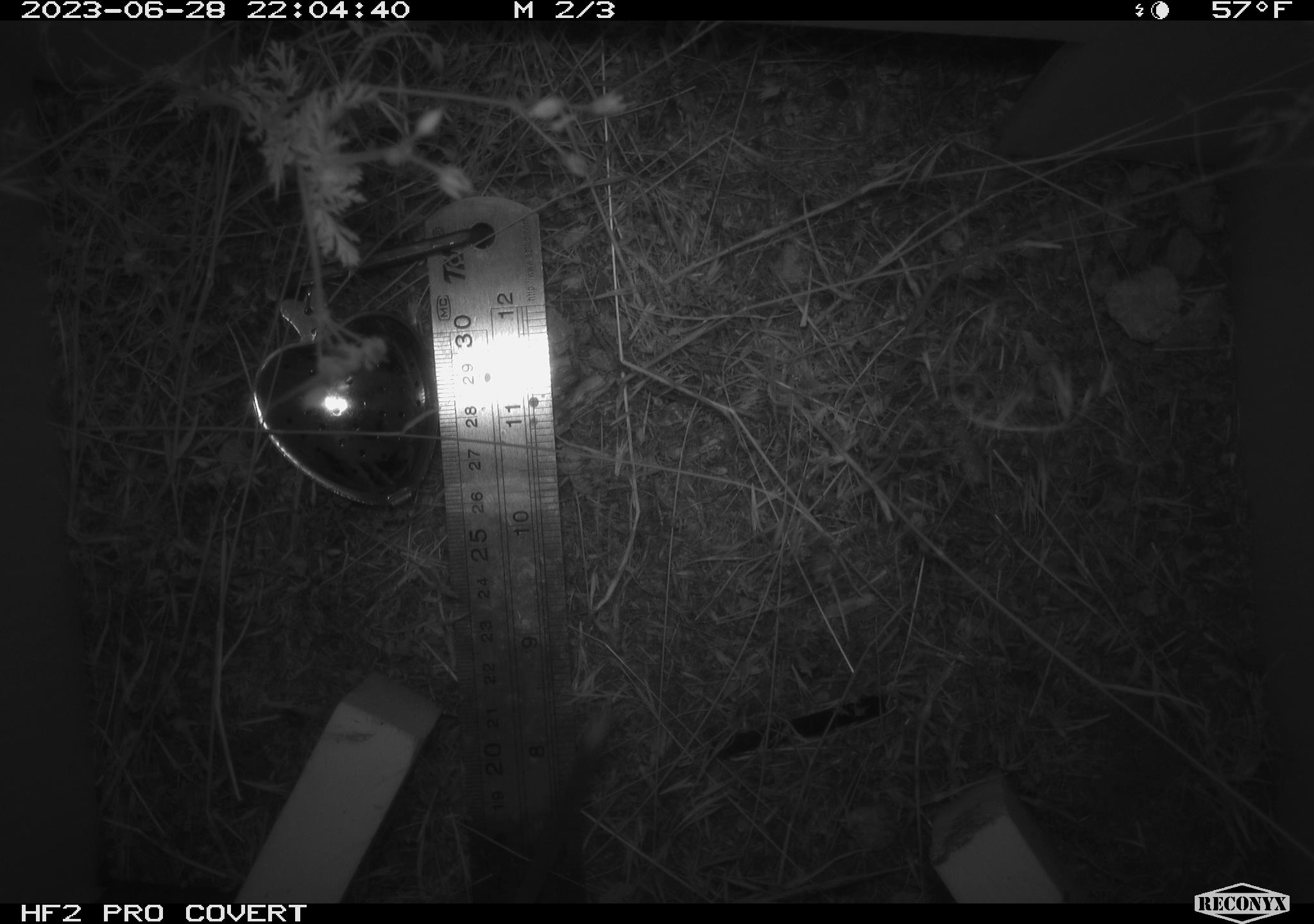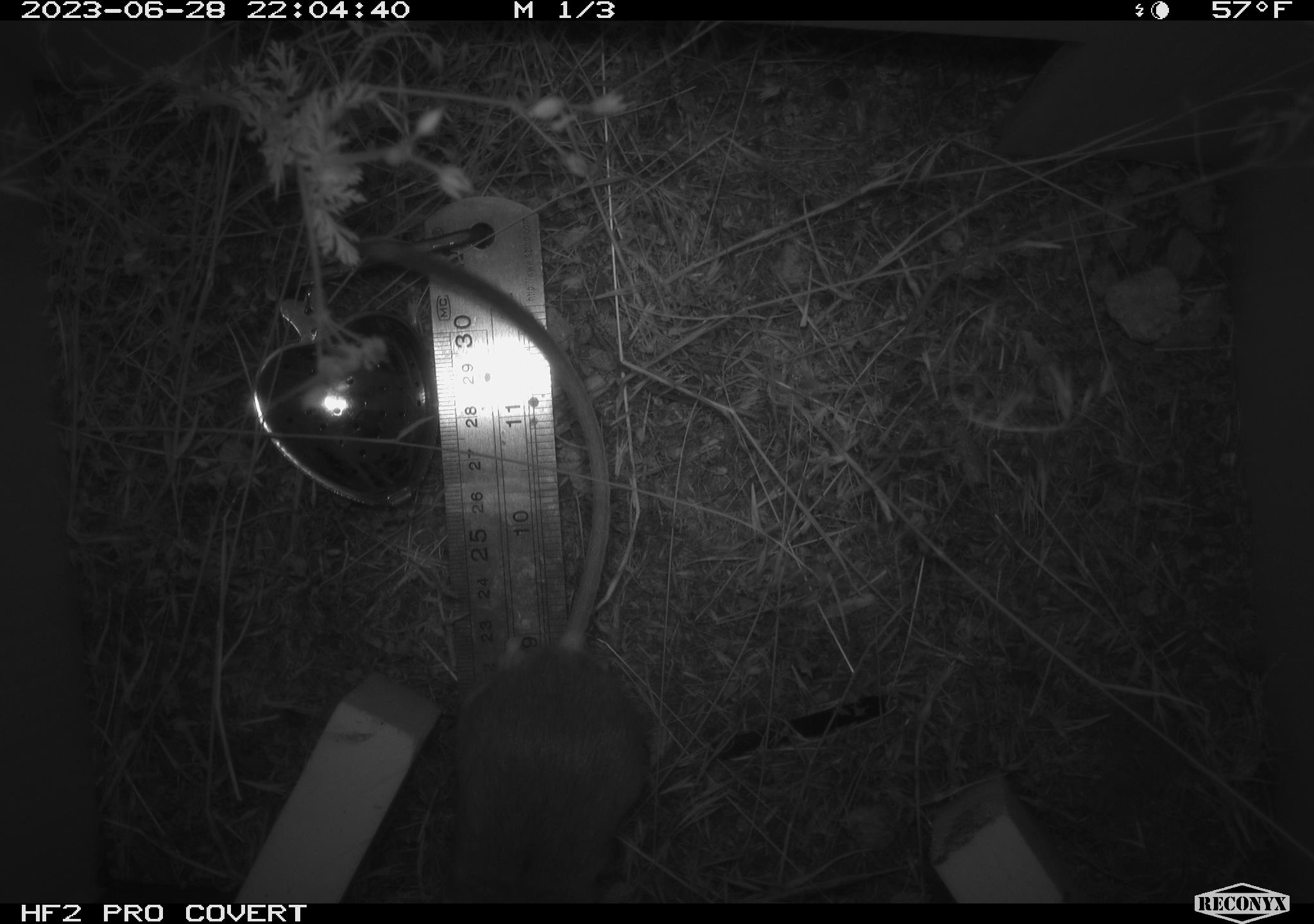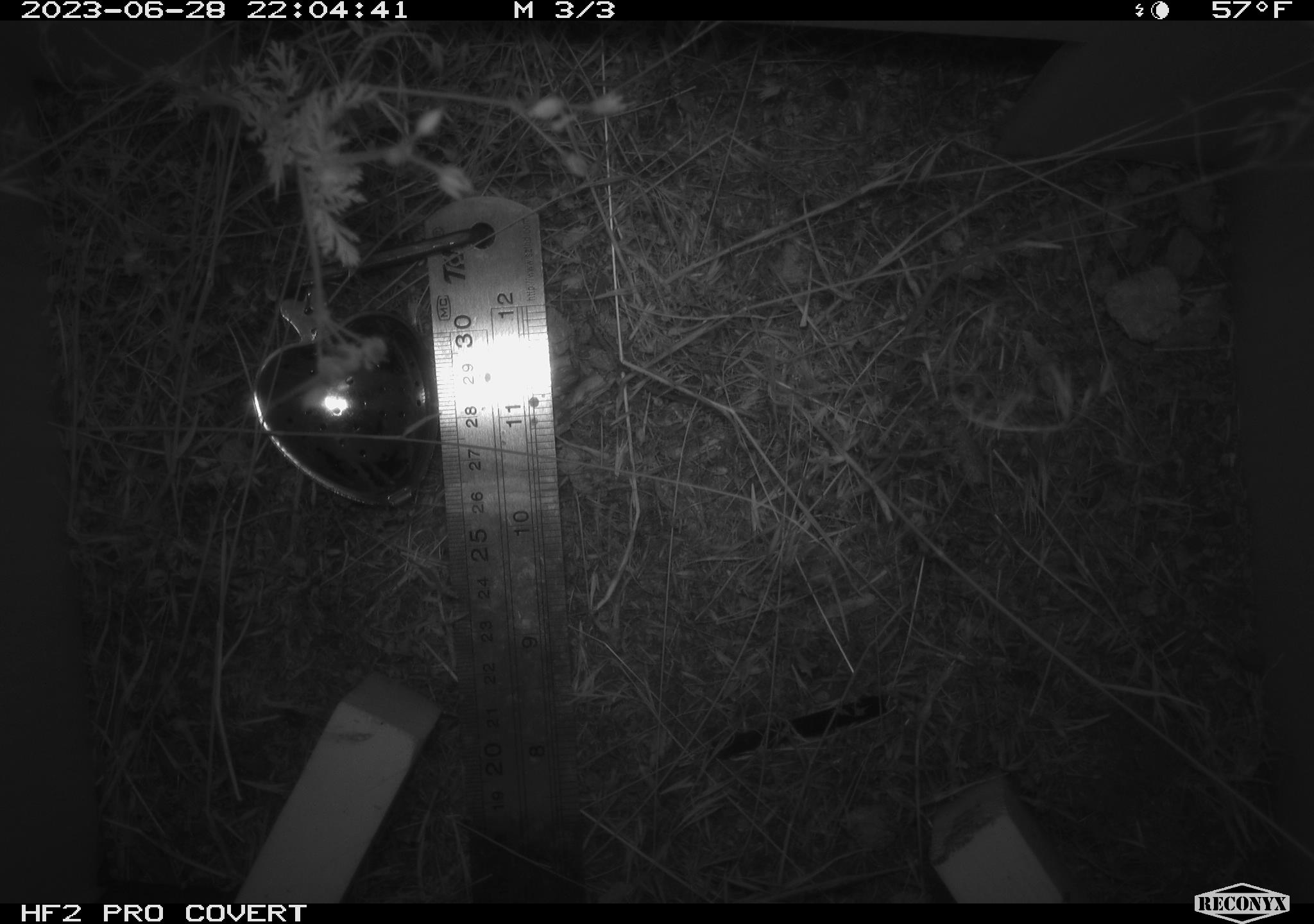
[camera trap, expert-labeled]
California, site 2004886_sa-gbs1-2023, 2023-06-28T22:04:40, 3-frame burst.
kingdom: Animalia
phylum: Chordata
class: Mammalia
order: Rodentia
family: Heteromyidae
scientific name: Heteromyidae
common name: kangaroo rats and pocket mice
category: heteromyidae family